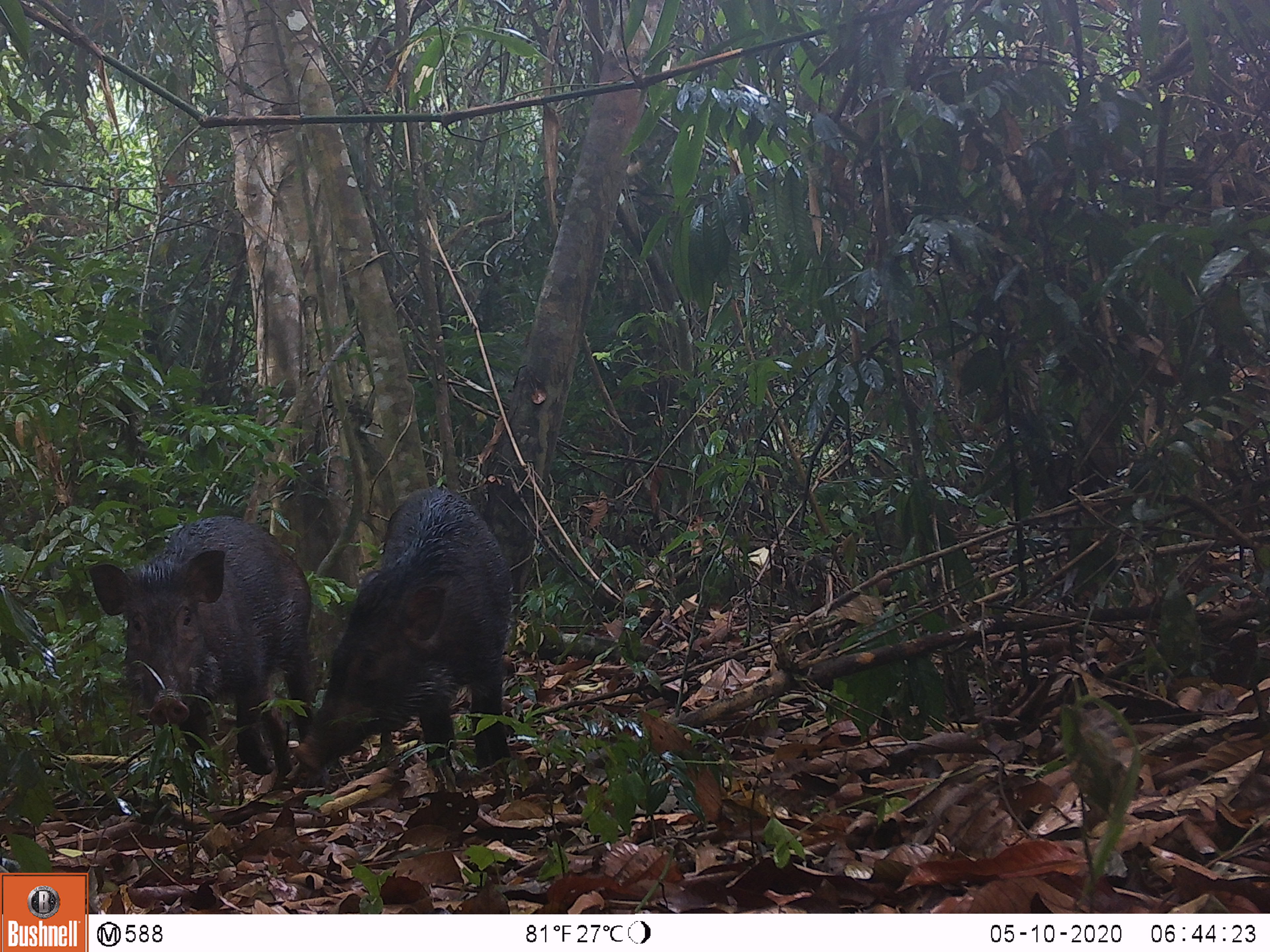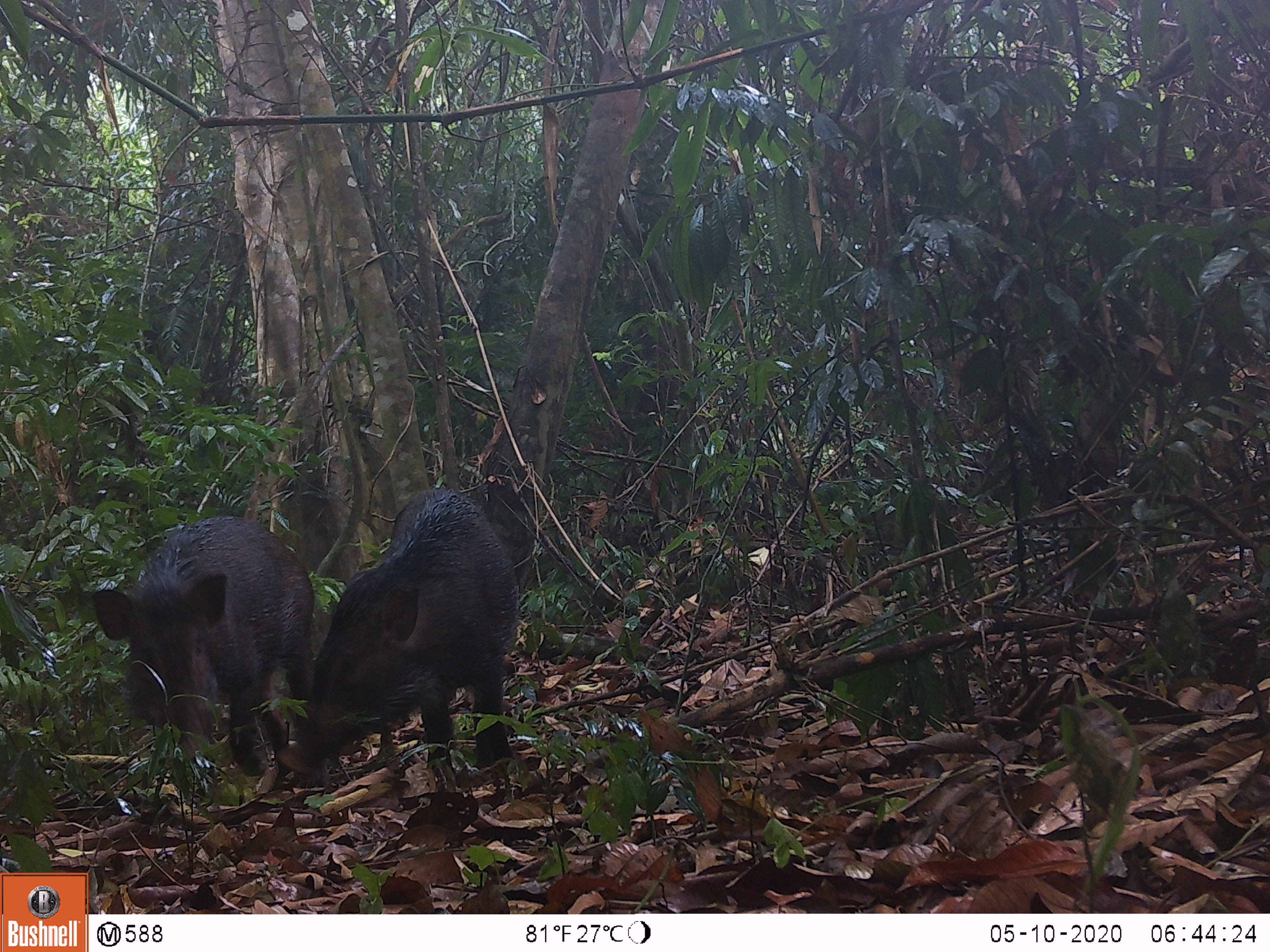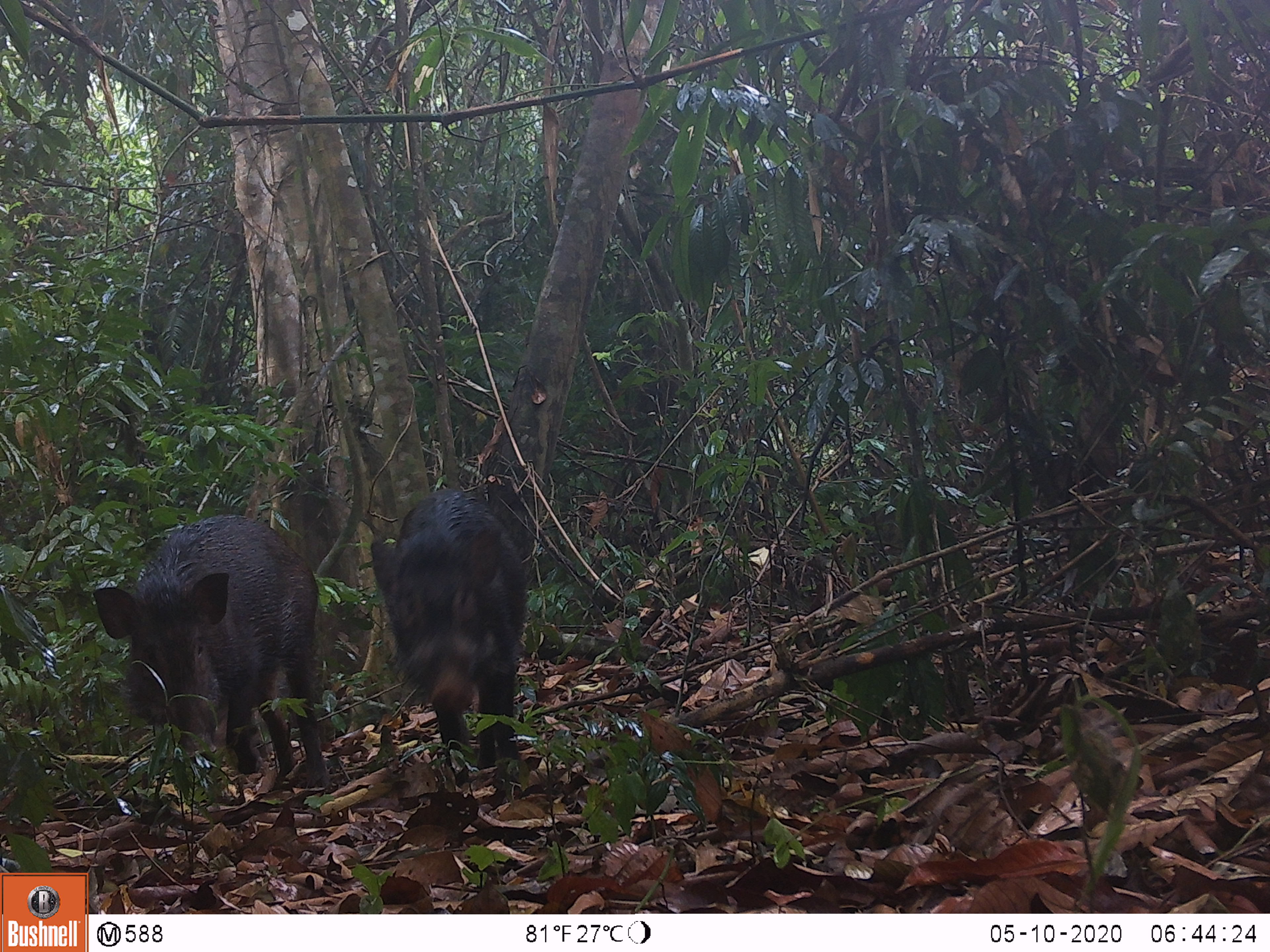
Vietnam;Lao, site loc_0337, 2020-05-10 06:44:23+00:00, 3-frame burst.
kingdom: Animalia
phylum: Chordata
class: Mammalia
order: Artiodactyla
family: Suidae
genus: Sus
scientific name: Sus scrofa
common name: eurasian wild pig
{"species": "eurasian wild pig (Sus scrofa)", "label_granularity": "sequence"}